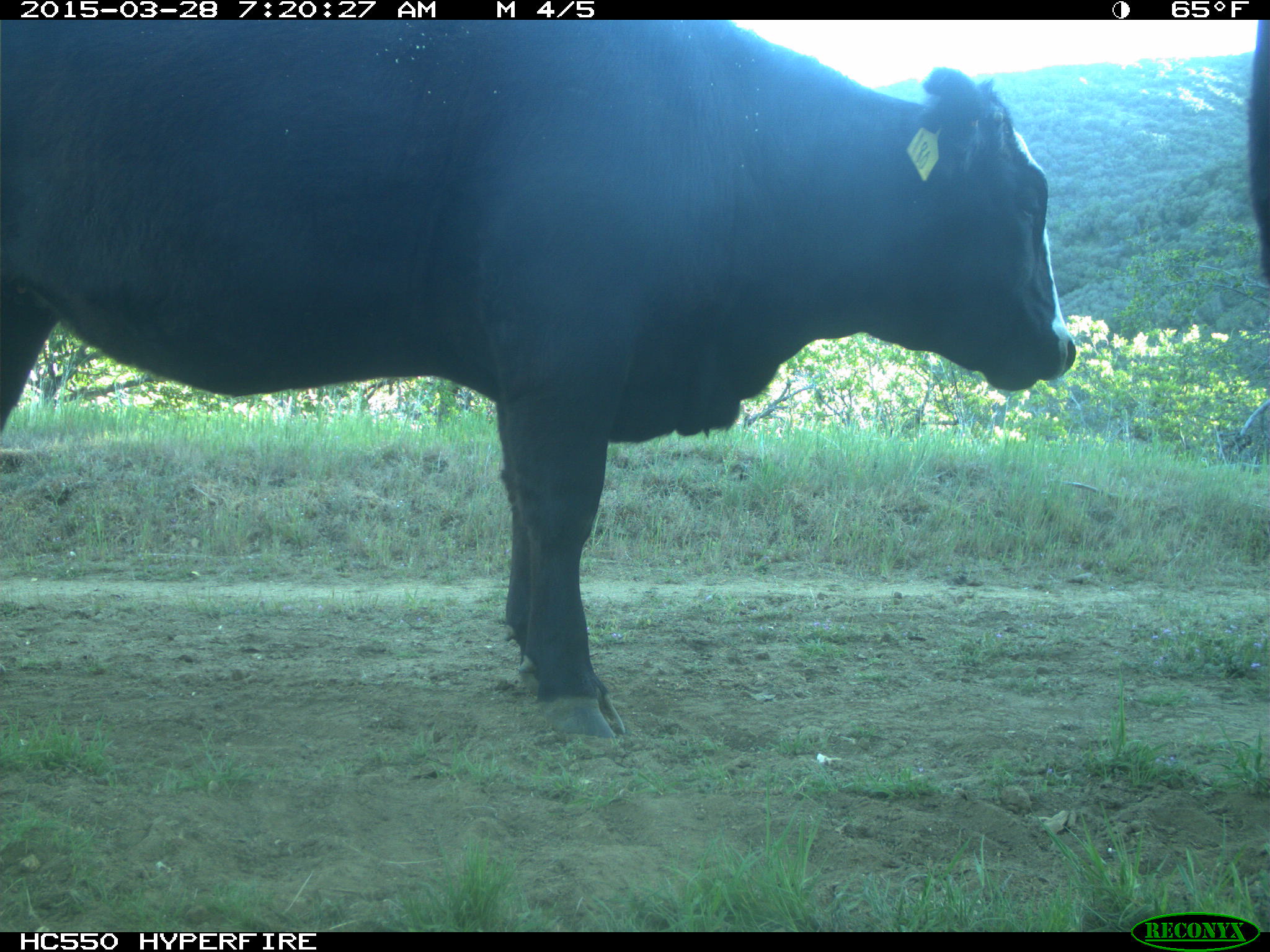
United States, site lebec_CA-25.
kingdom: Animalia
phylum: Chordata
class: Mammalia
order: Artiodactyla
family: Bovidae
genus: Bos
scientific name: Bos taurus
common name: domestic cow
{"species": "Bos taurus (domestic cow)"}